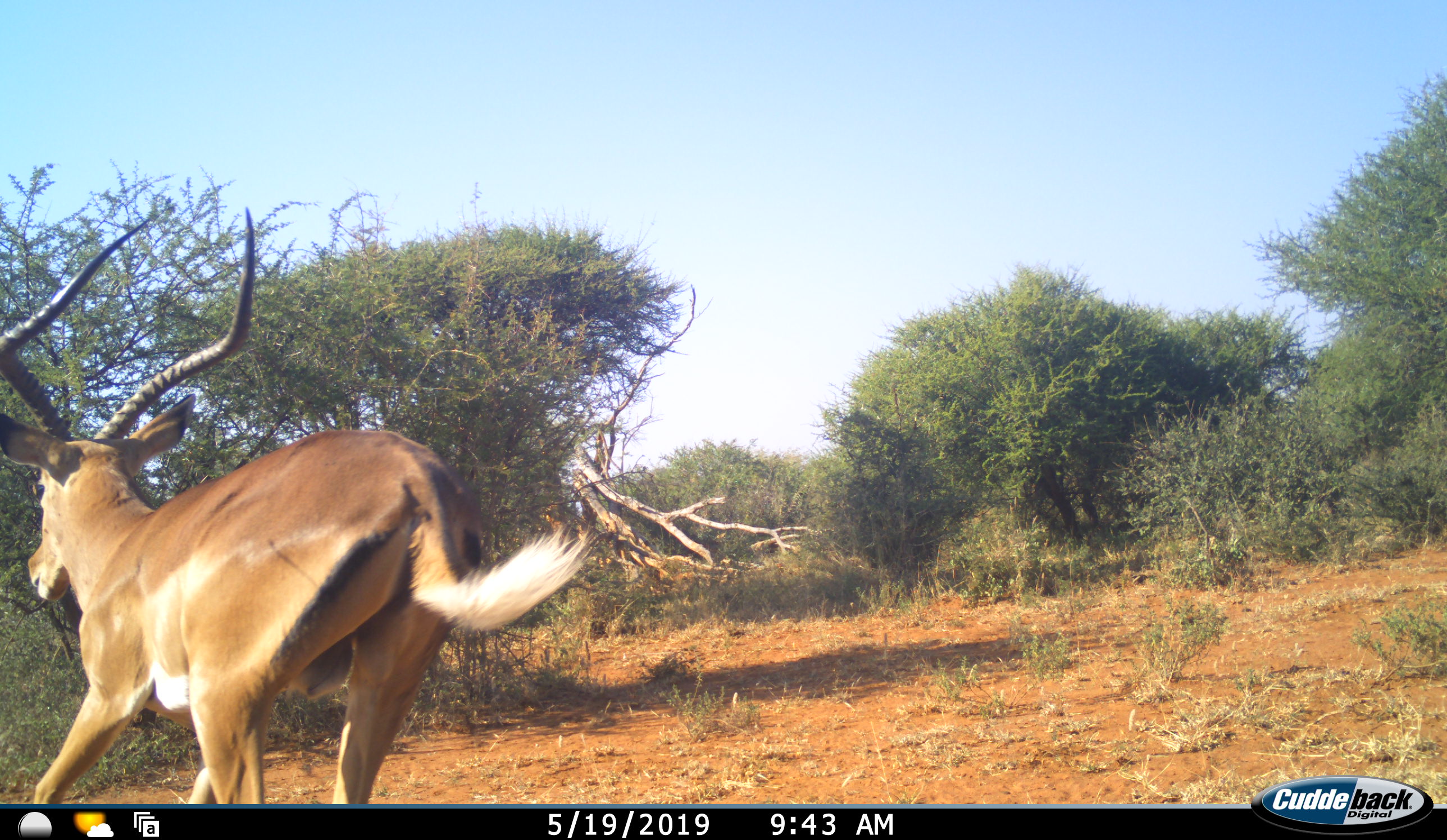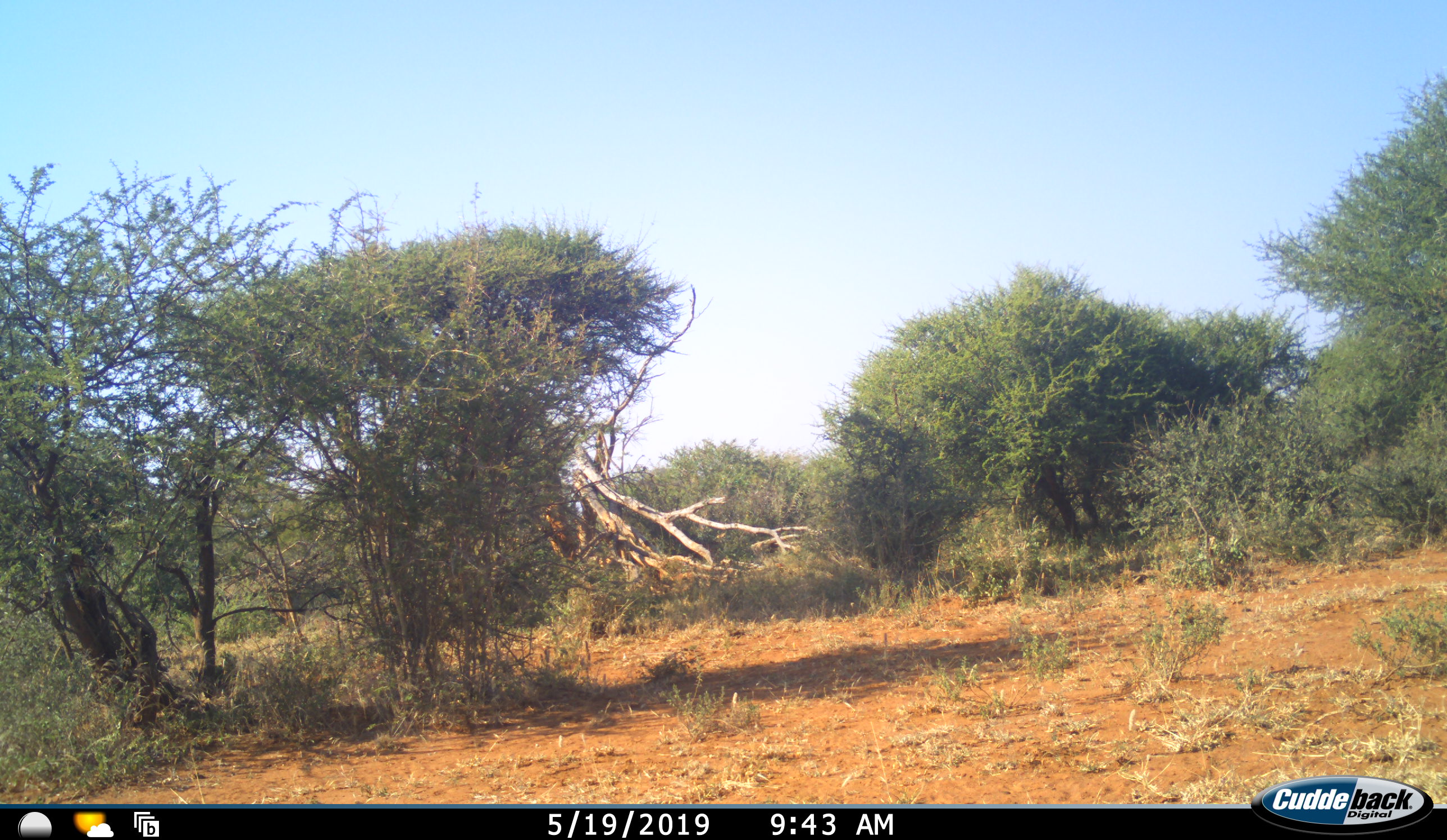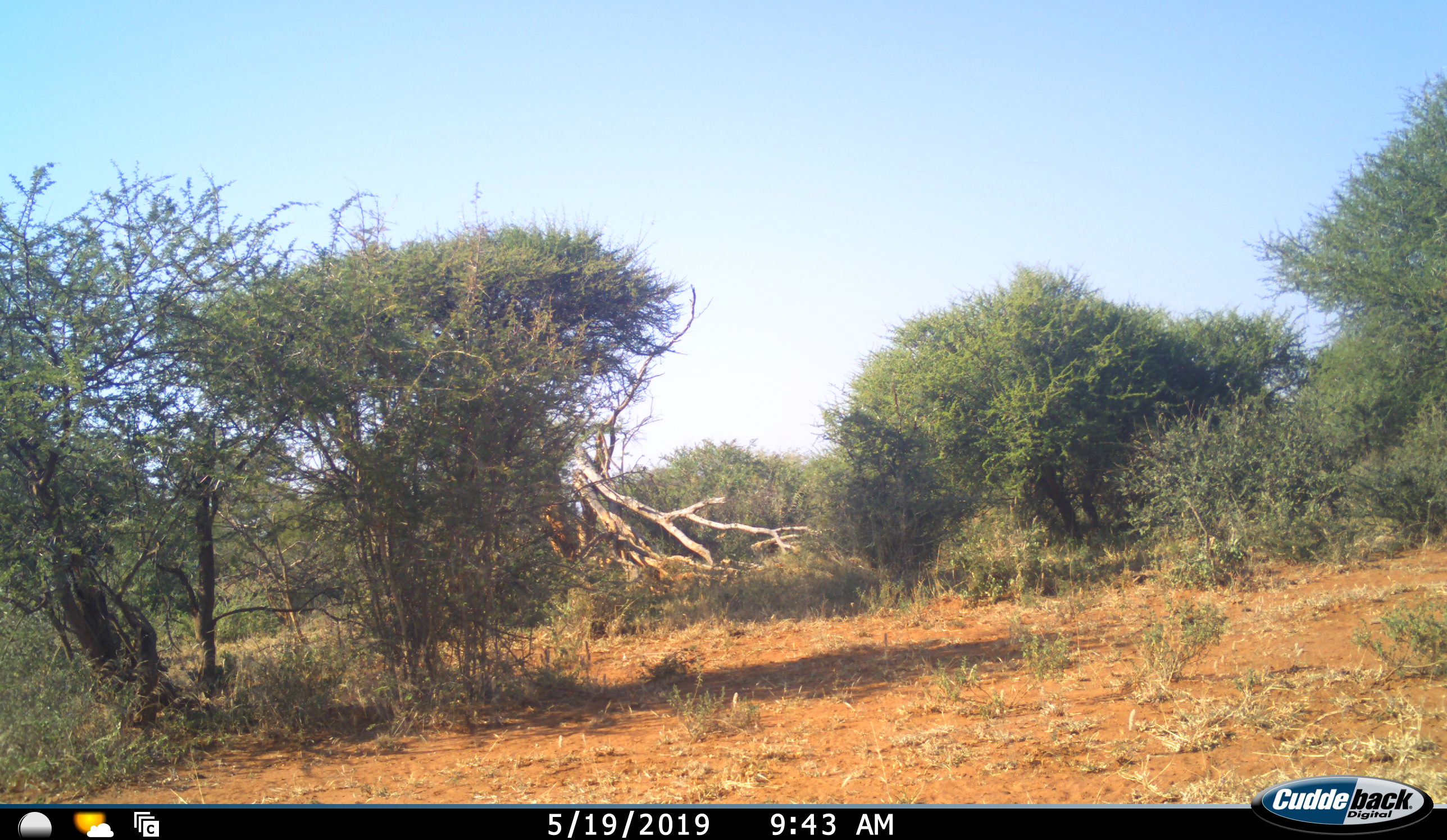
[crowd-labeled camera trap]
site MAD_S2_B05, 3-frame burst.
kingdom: Animalia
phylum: Chordata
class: Mammalia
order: Artiodactyla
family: Bovidae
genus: Aepyceros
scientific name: Aepyceros melampus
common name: impala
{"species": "impala (Aepyceros melampus)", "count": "1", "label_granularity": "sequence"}